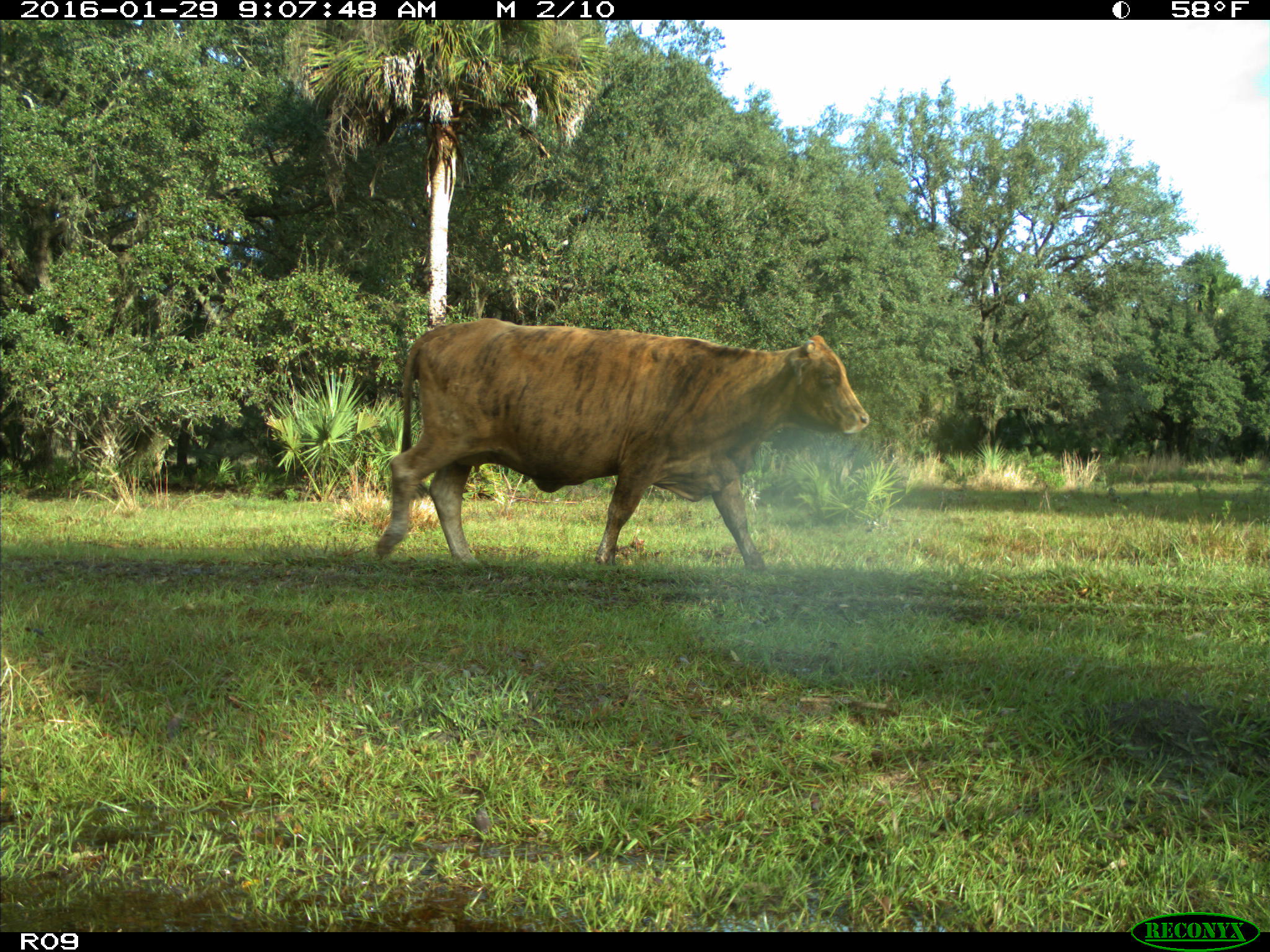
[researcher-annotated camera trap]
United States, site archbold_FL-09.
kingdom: Animalia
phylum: Chordata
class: Mammalia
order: Artiodactyla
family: Bovidae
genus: Bos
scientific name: Bos taurus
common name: domestic cow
Bos taurus (domestic cow).